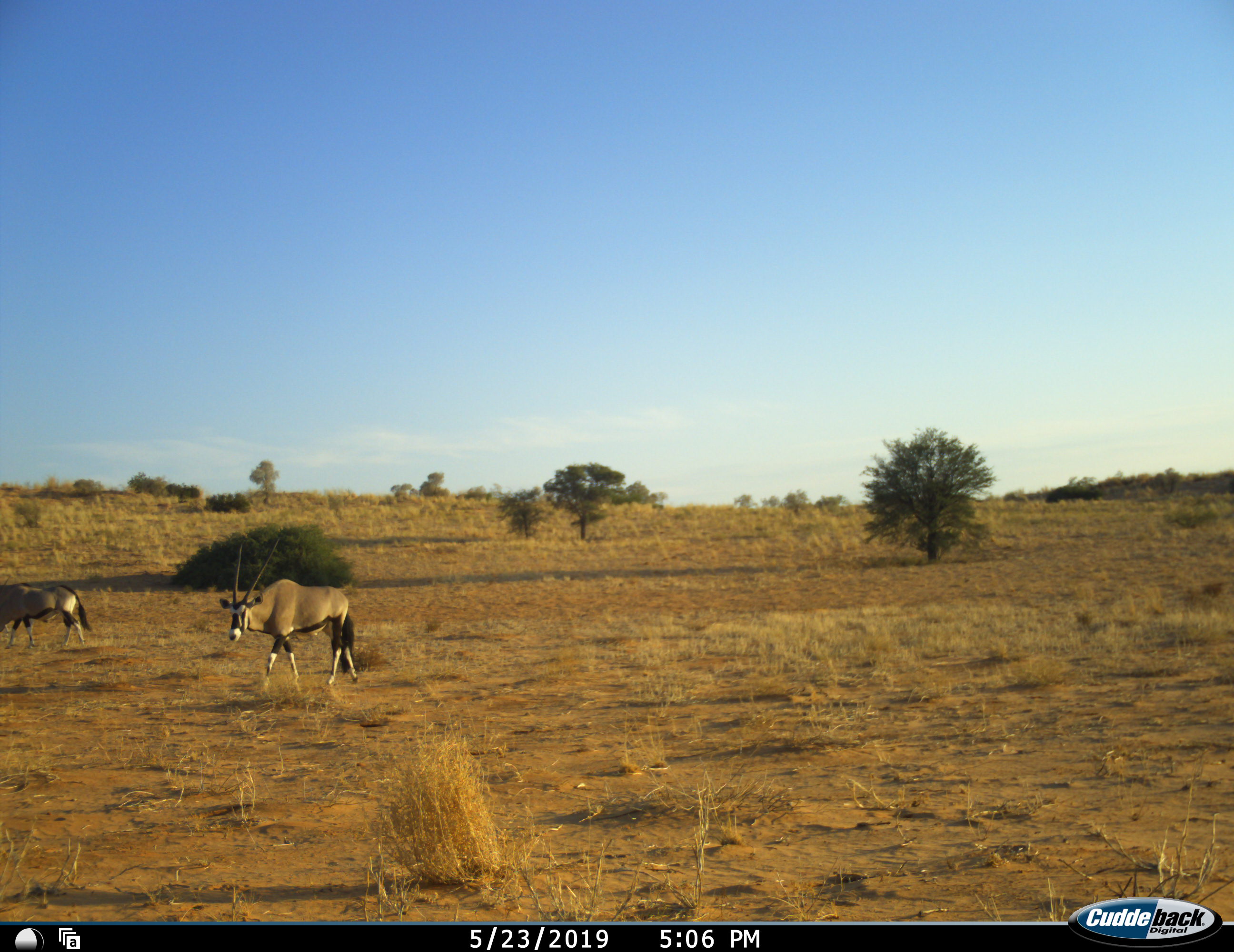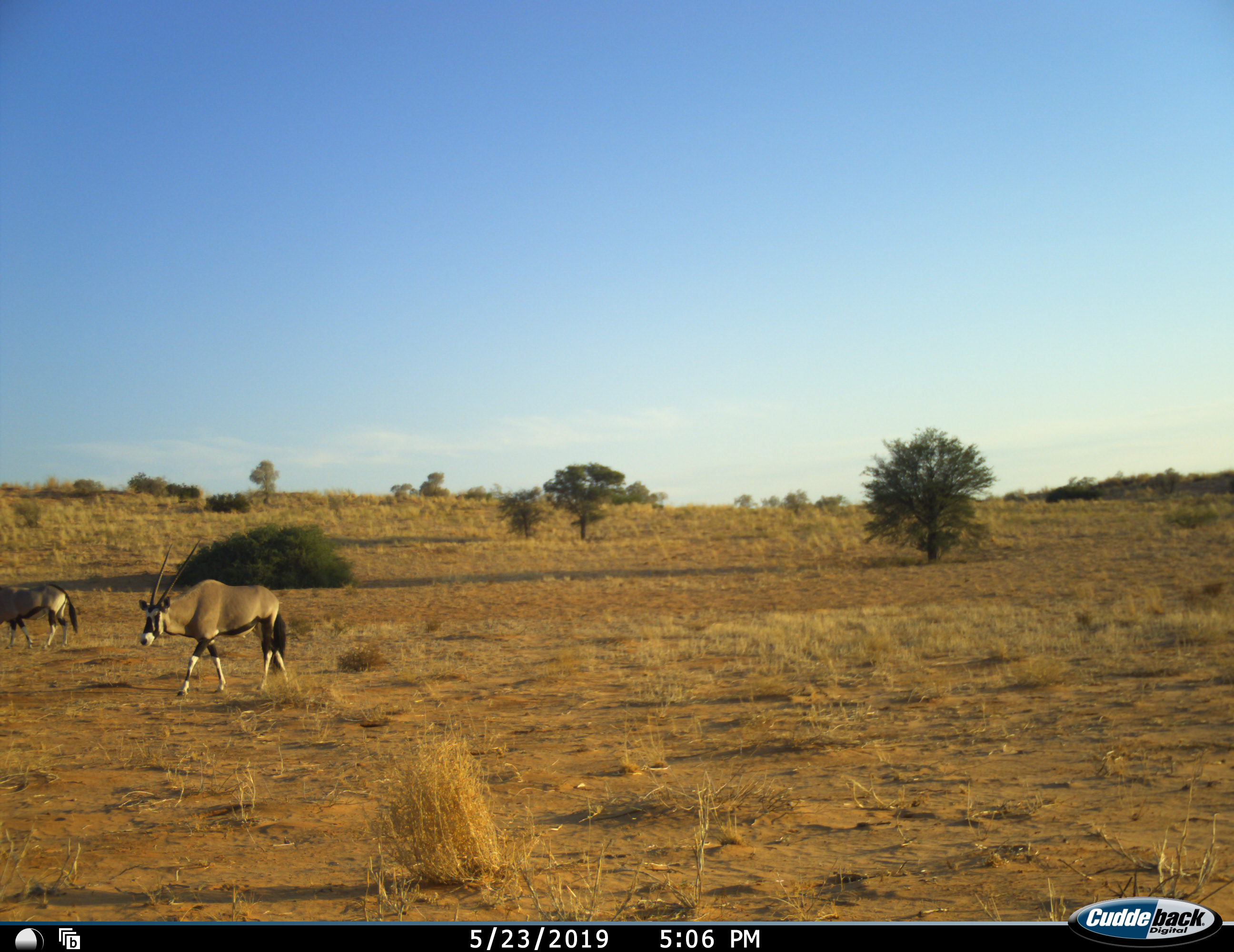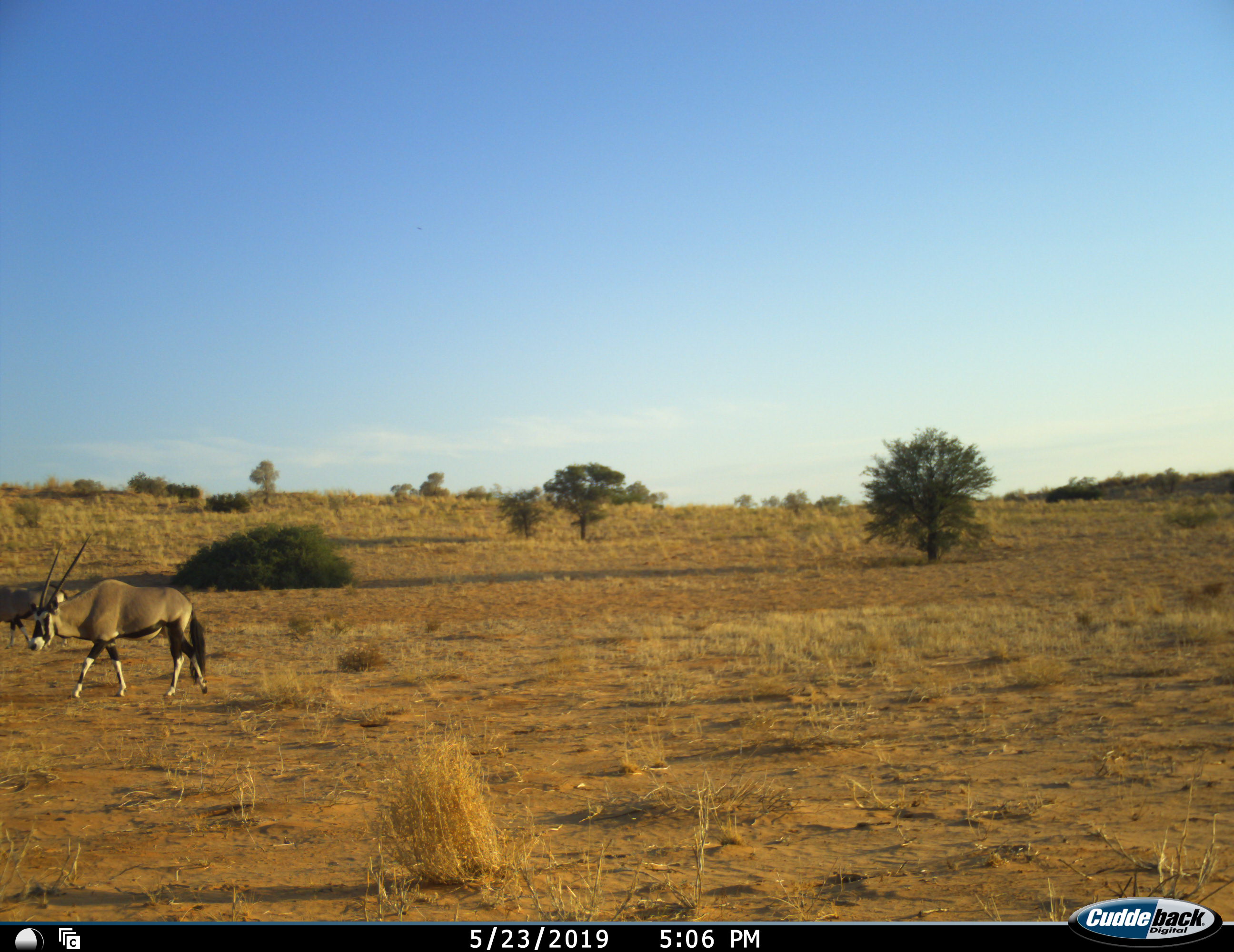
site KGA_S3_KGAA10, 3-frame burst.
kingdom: Animalia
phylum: Chordata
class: Mammalia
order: Artiodactyla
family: Bovidae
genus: Oryx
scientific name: Oryx gazella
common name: gemsbok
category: oryx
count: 2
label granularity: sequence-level